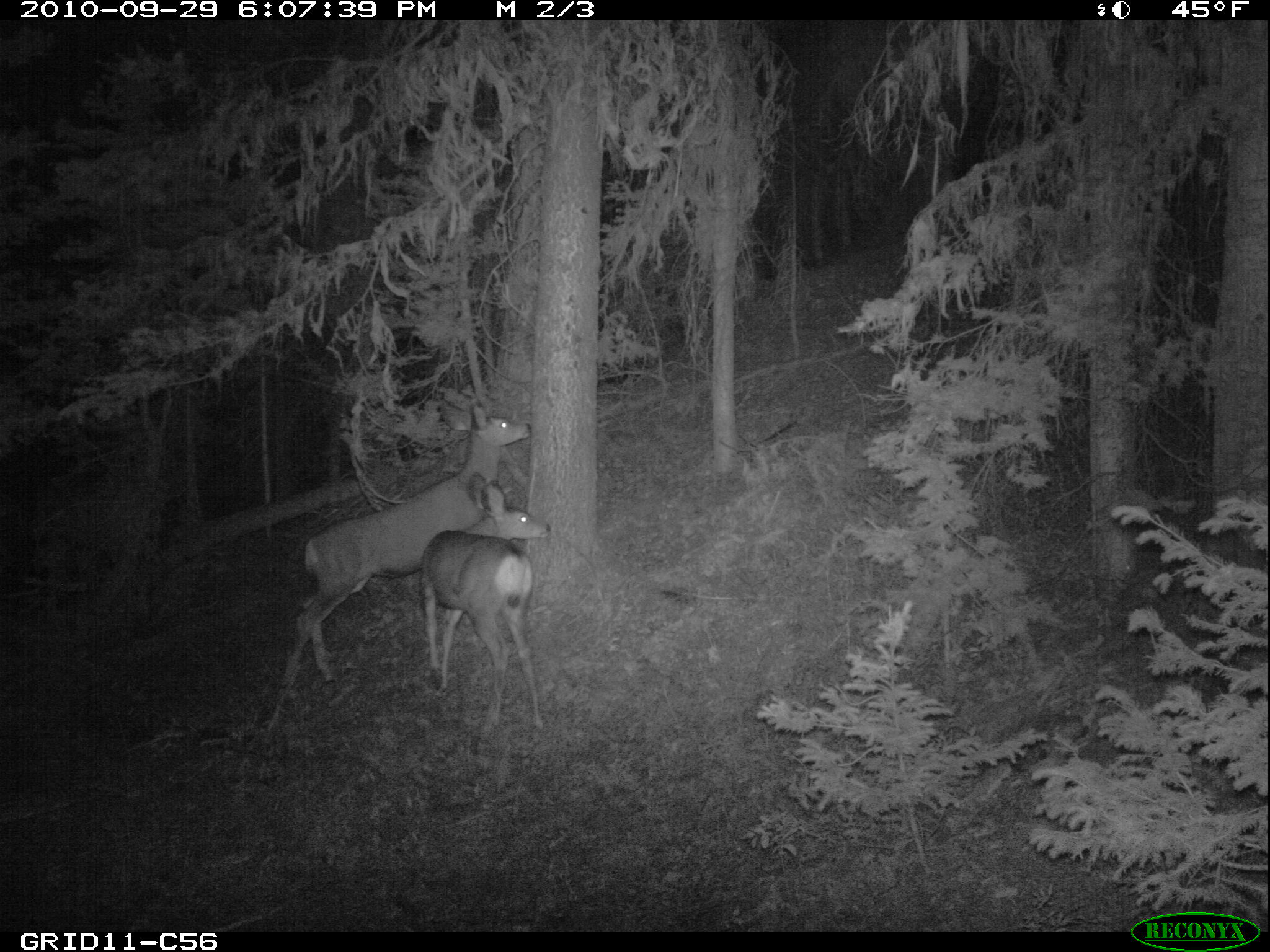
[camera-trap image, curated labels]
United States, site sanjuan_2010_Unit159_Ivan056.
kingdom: Animalia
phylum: Chordata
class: Mammalia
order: Artiodactyla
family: Cervidae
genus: Odocoileus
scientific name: Odocoileus hemionus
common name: mule deer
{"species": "Odocoileus hemionus (mule deer)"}